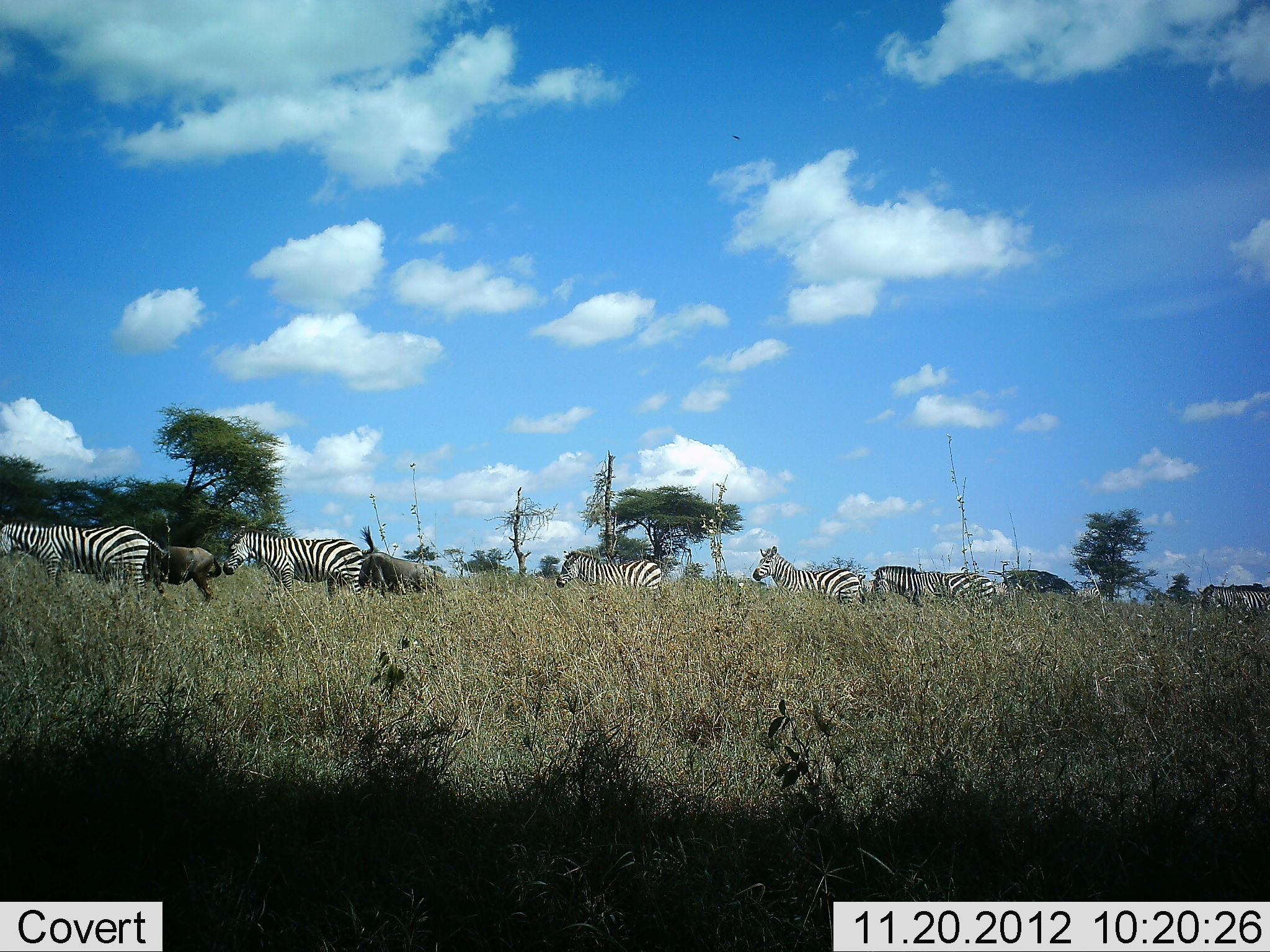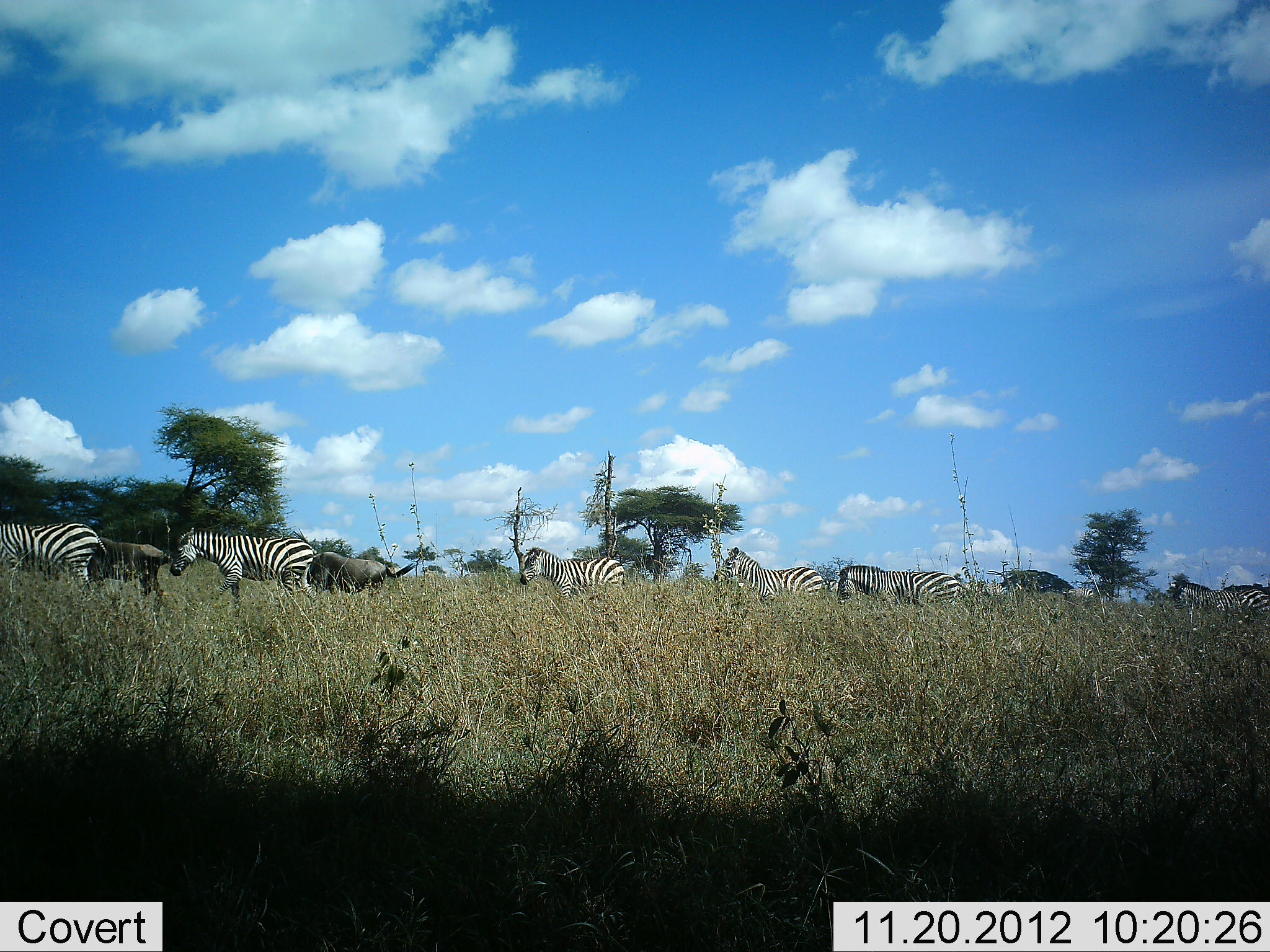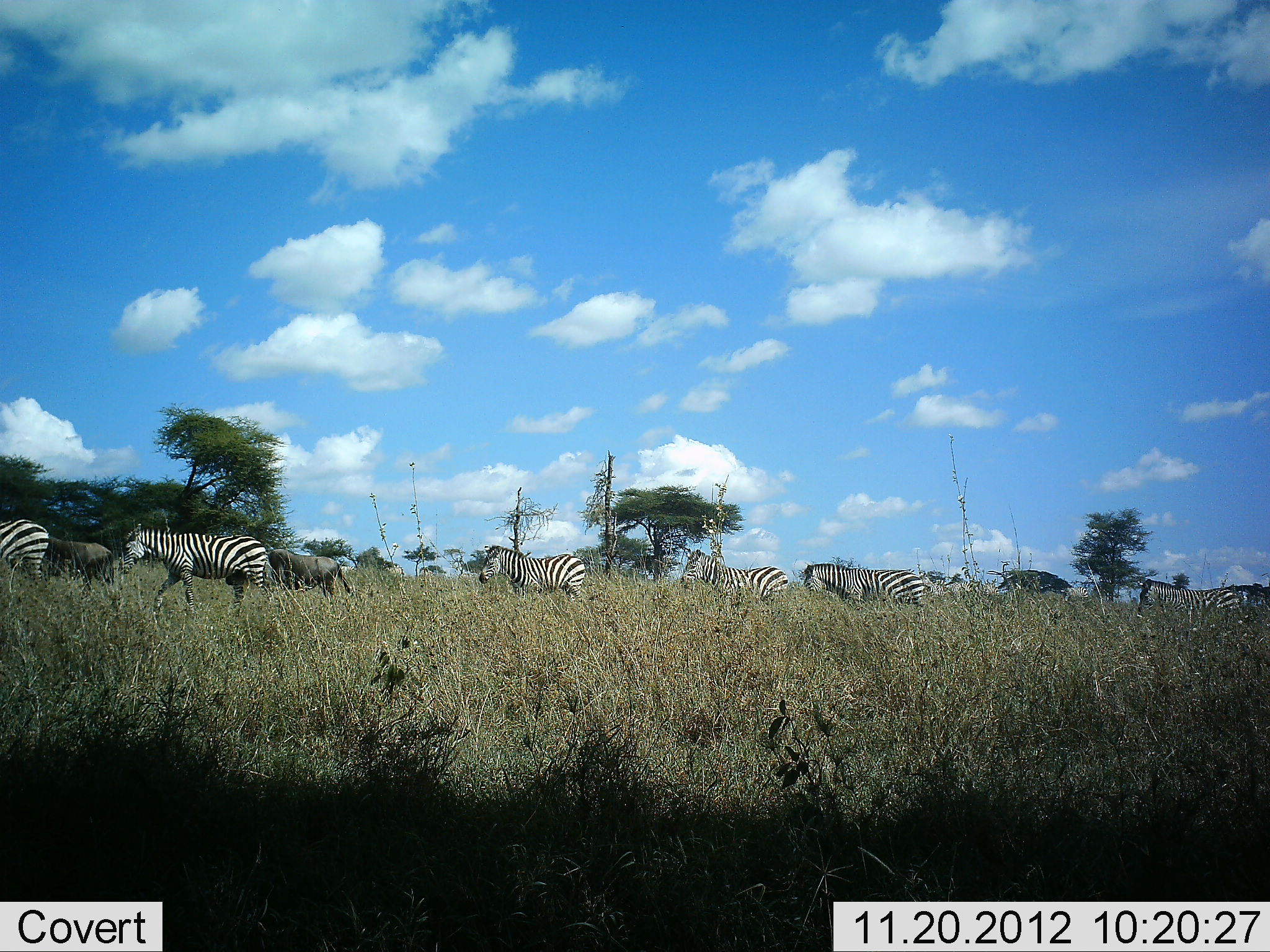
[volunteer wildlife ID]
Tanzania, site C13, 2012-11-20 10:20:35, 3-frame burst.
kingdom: Animalia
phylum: Chordata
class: Mammalia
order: Artiodactyla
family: Bovidae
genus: Connochaetes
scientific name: Connochaetes taurinus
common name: blue wildebeest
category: wildebeest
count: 2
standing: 20%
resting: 0%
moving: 100%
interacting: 0%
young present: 0%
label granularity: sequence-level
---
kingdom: Animalia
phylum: Chordata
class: Mammalia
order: Perissodactyla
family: Equidae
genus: Equus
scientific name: Equus quagga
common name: plains zebra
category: zebra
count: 6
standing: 17%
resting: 0%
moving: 100%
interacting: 8%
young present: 0%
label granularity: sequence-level